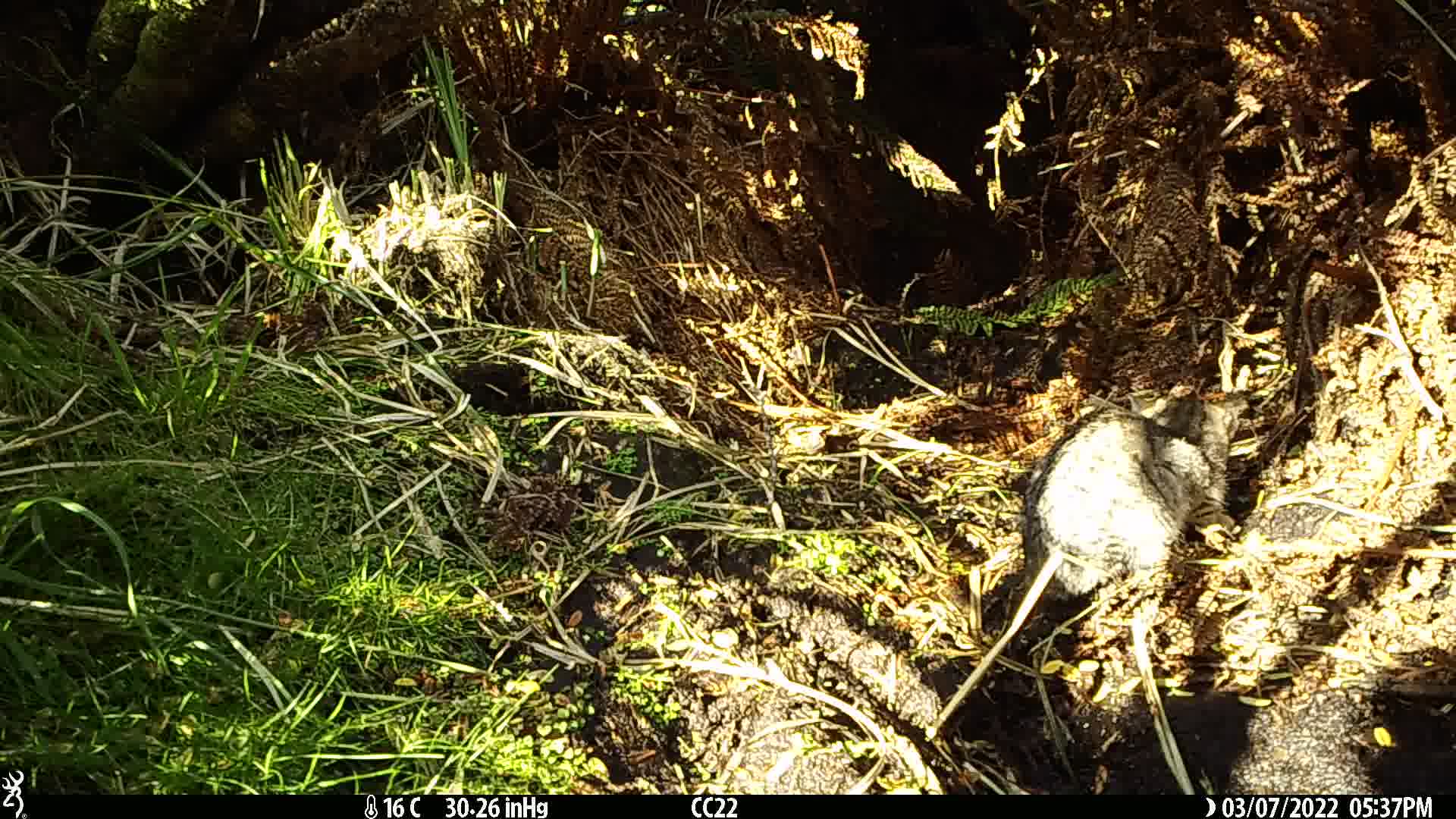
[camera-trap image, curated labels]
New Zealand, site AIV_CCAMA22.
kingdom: Animalia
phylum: Chordata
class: Mammalia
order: Carnivora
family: Felidae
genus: Felis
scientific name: Felis catus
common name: domestic cat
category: cat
Cat (domestic cat) (Felis catus).